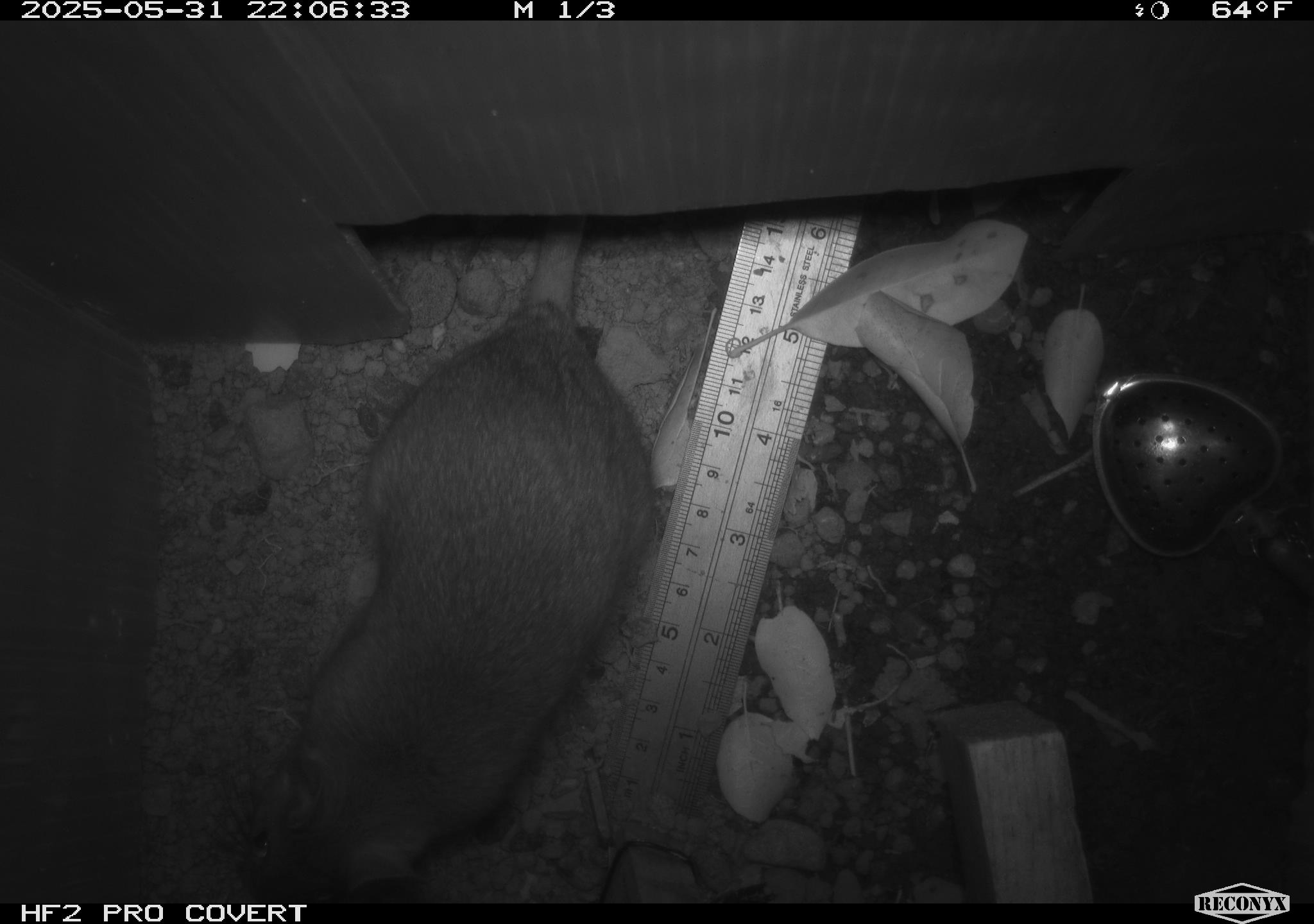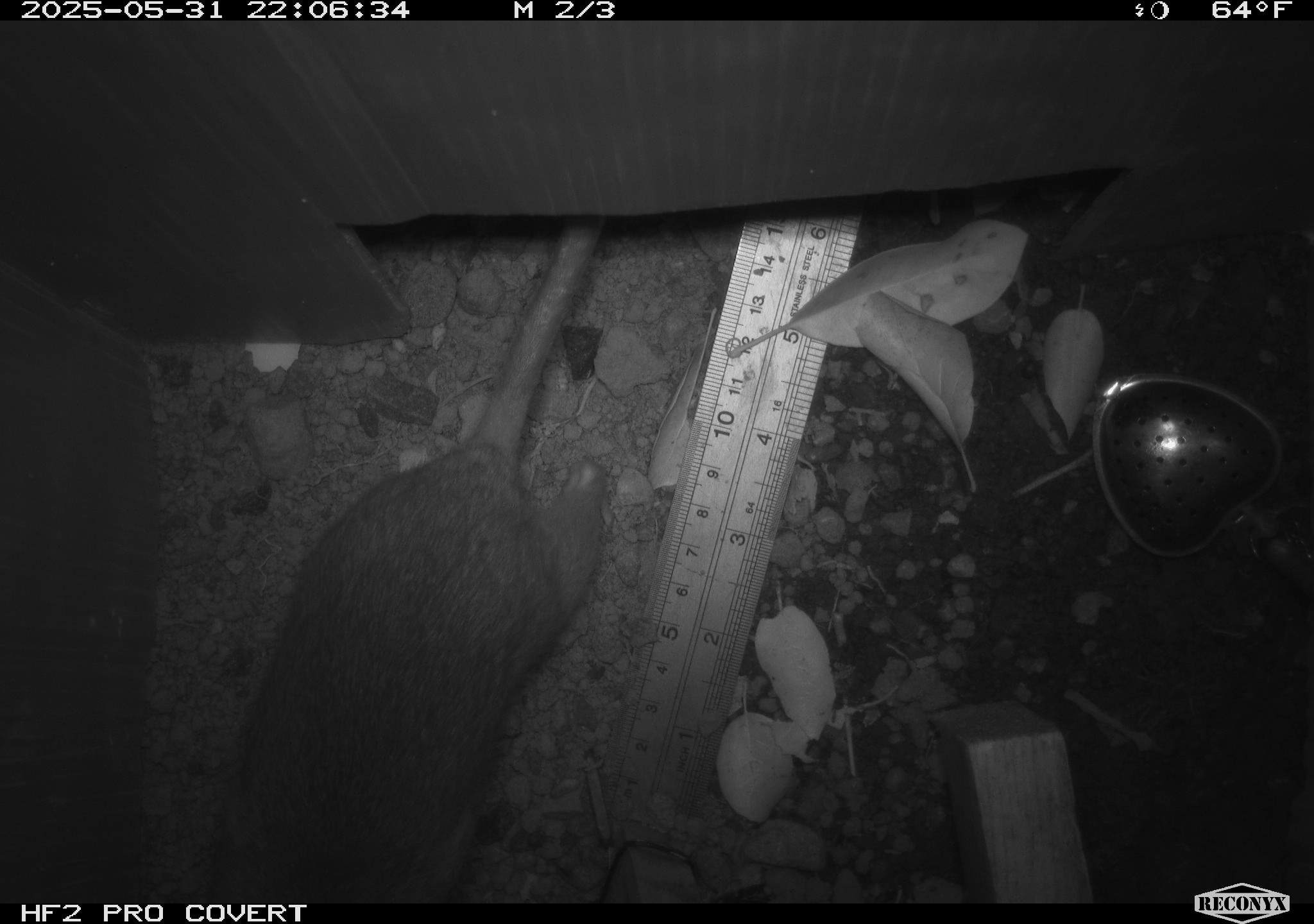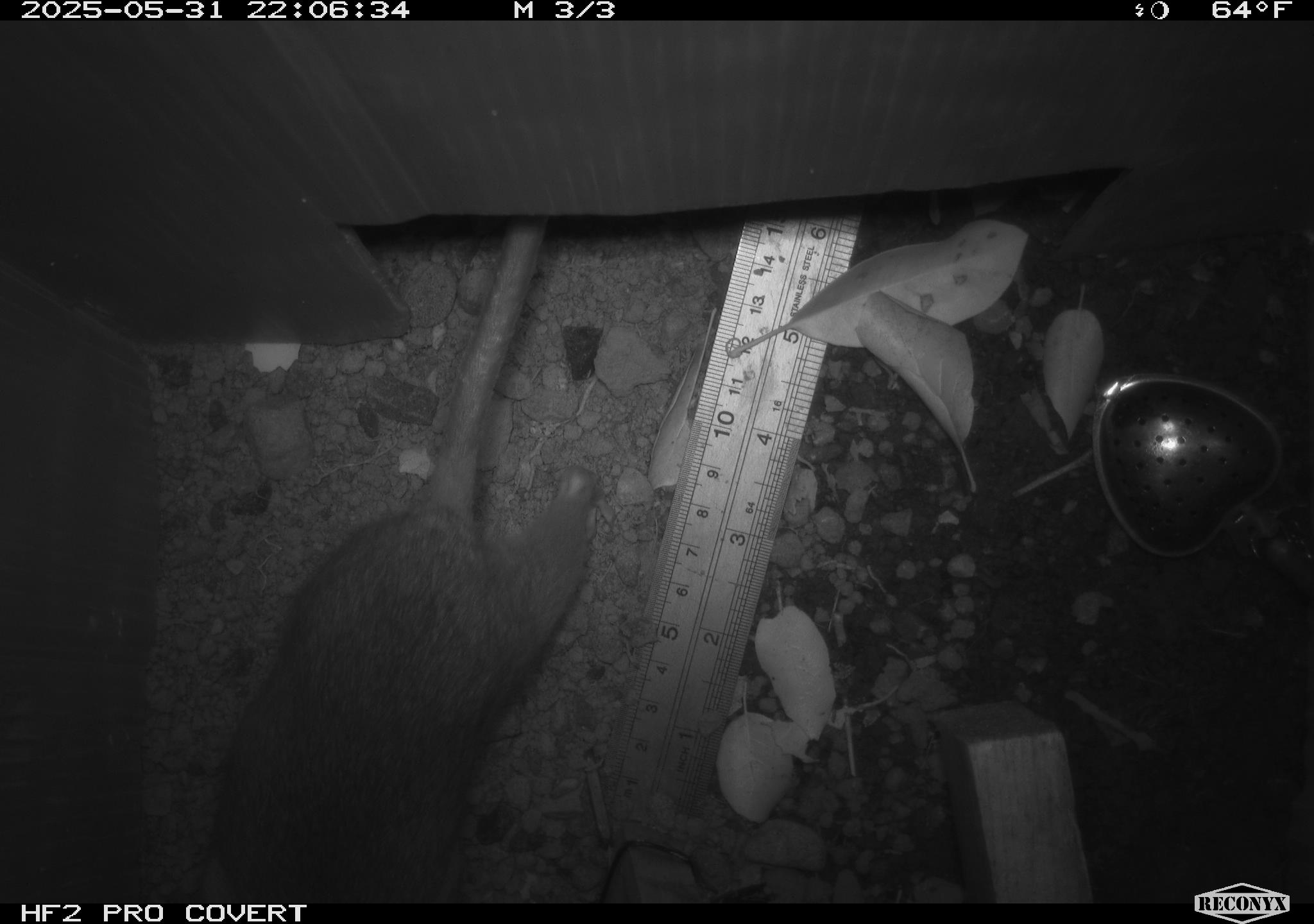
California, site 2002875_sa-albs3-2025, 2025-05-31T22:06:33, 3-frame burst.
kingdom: Animalia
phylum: Chordata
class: Mammalia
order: Rodentia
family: Cricetidae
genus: Neotoma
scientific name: Neotoma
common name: pack rat or woodrat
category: neotoma species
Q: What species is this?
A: Neotoma species (pack rat or woodrat) (Neotoma).